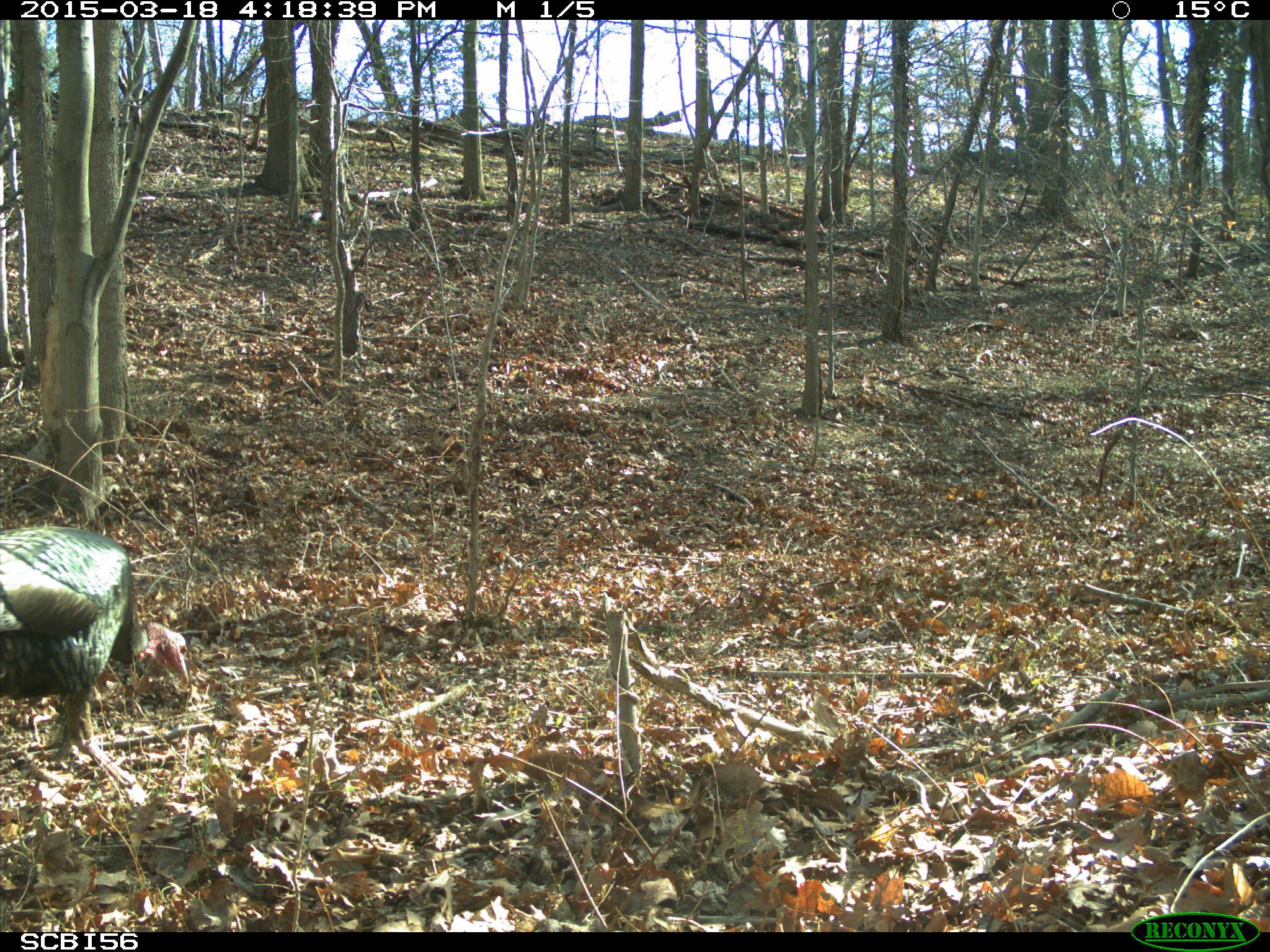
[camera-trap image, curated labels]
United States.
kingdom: Animalia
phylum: Chordata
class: Aves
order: Galliformes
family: Phasianidae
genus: Meleagris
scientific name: Meleagris gallopavo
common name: wild turkey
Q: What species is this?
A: Wild Turkey (Meleagris gallopavo).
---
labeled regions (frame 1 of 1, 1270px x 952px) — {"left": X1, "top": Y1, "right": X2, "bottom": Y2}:
Wild Turkey: {"left": 0, "top": 511, "right": 191, "bottom": 756}